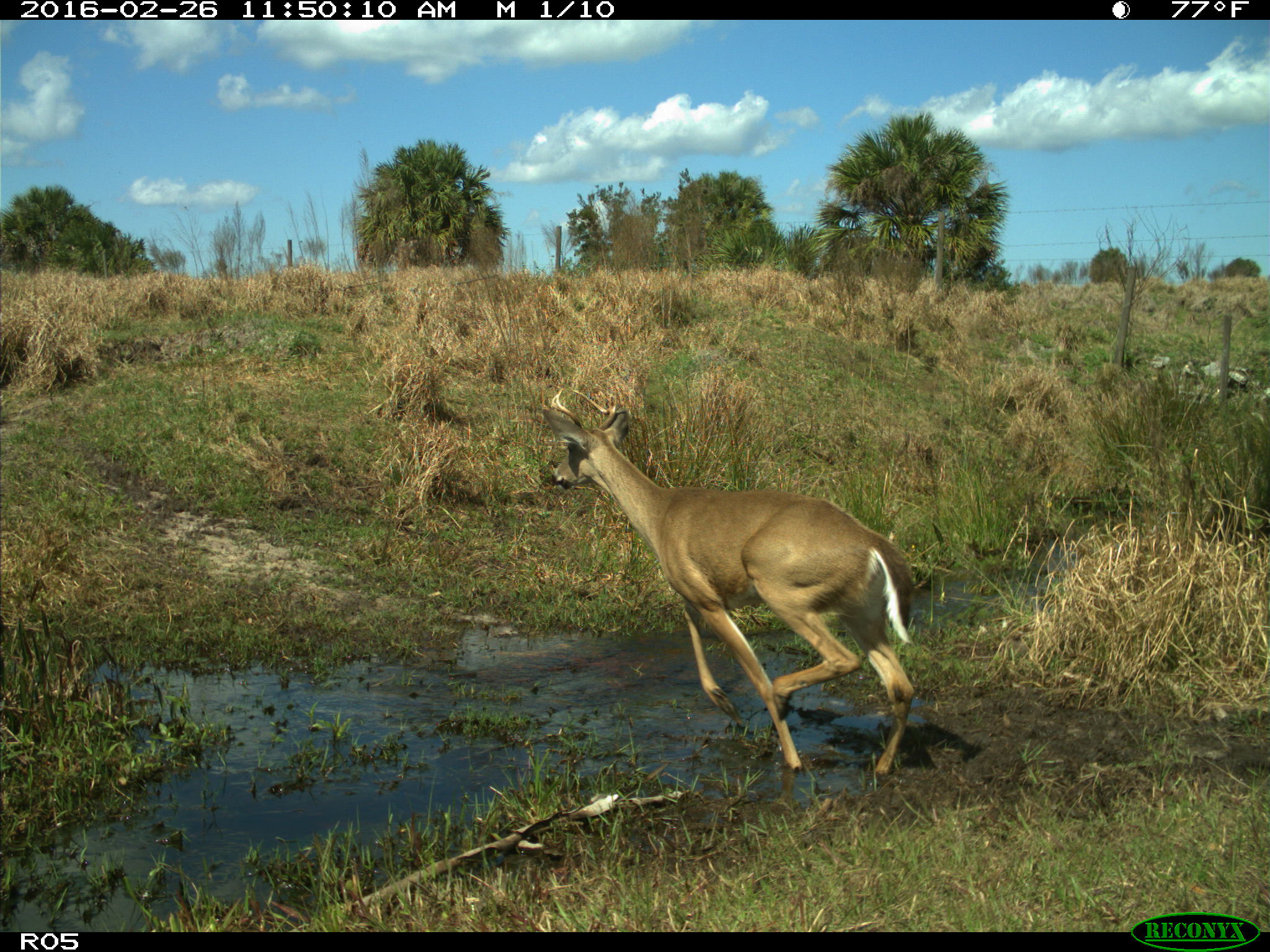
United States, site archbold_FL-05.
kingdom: Animalia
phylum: Chordata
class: Mammalia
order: Artiodactyla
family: Cervidae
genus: Odocoileus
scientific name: Odocoileus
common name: deer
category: unidentified deer